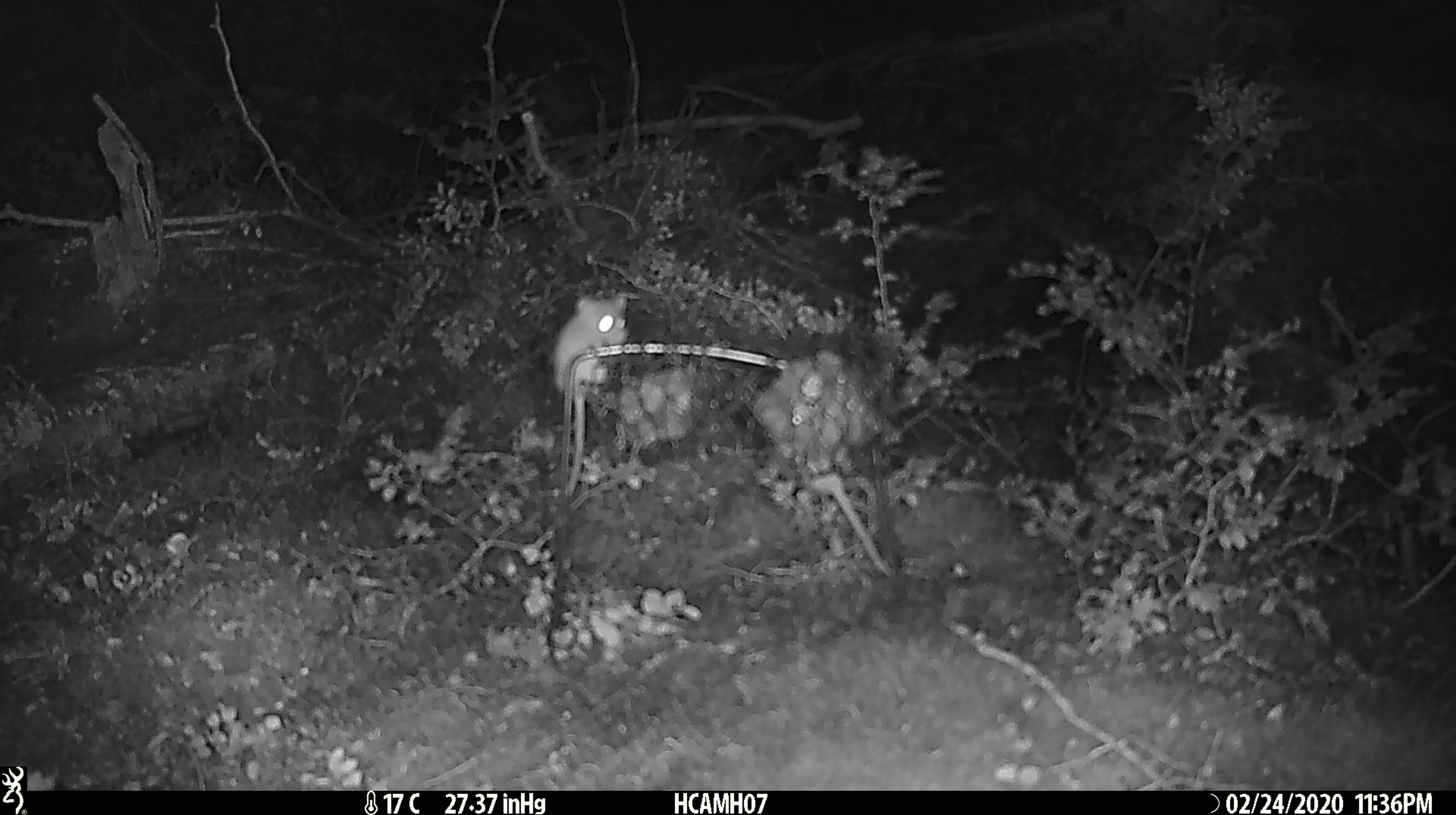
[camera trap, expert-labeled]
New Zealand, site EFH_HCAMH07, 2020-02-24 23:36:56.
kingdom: Animalia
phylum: Chordata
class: Mammalia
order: Rodentia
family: Muridae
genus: Mus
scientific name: Mus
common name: mouse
Mouse (Mus).